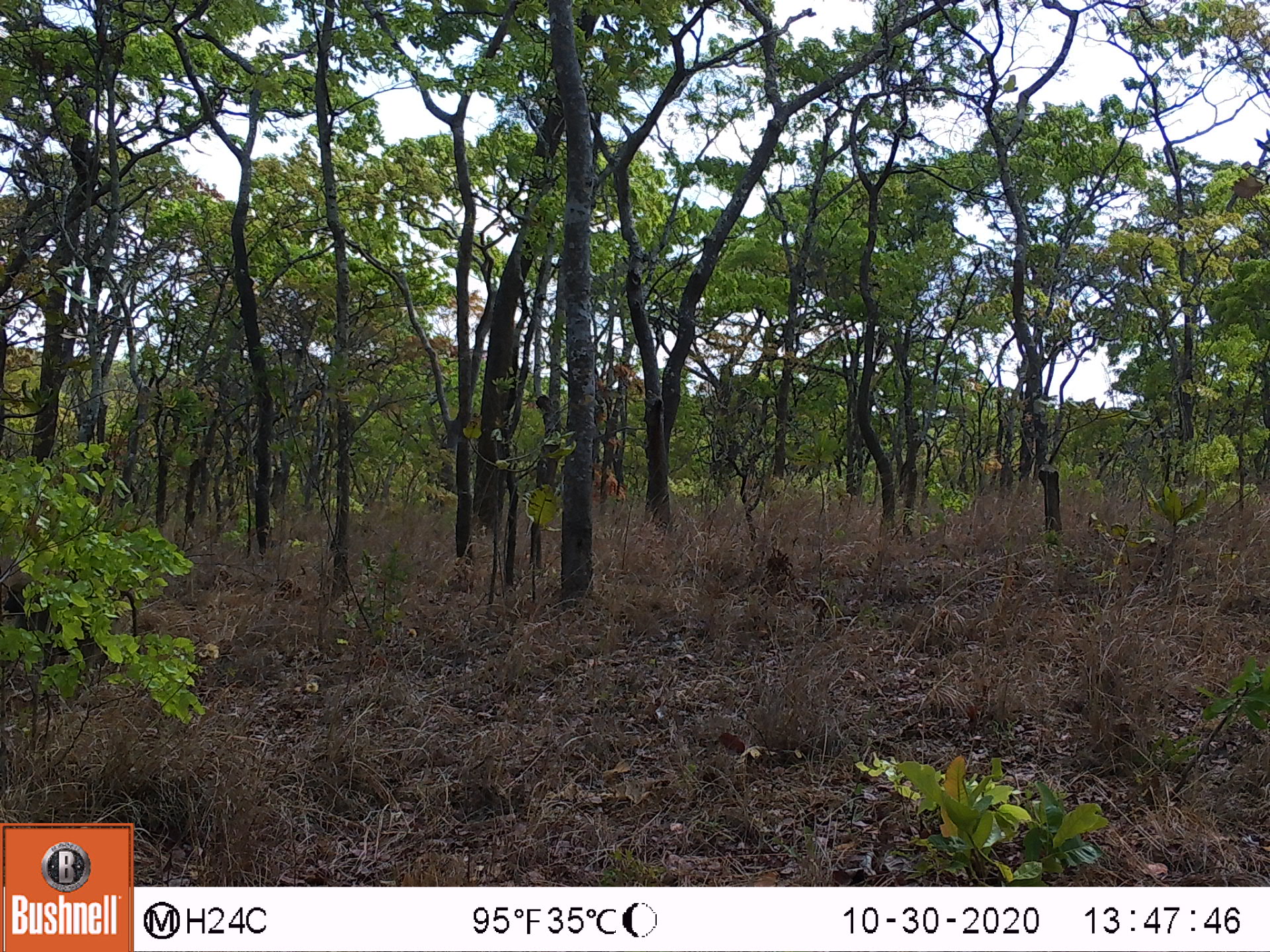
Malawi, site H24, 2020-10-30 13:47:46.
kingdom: Animalia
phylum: Chordata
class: Mammalia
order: Primates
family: Cercopithecidae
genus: Papio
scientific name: Papio cynocephalus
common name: yellow baboon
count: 2